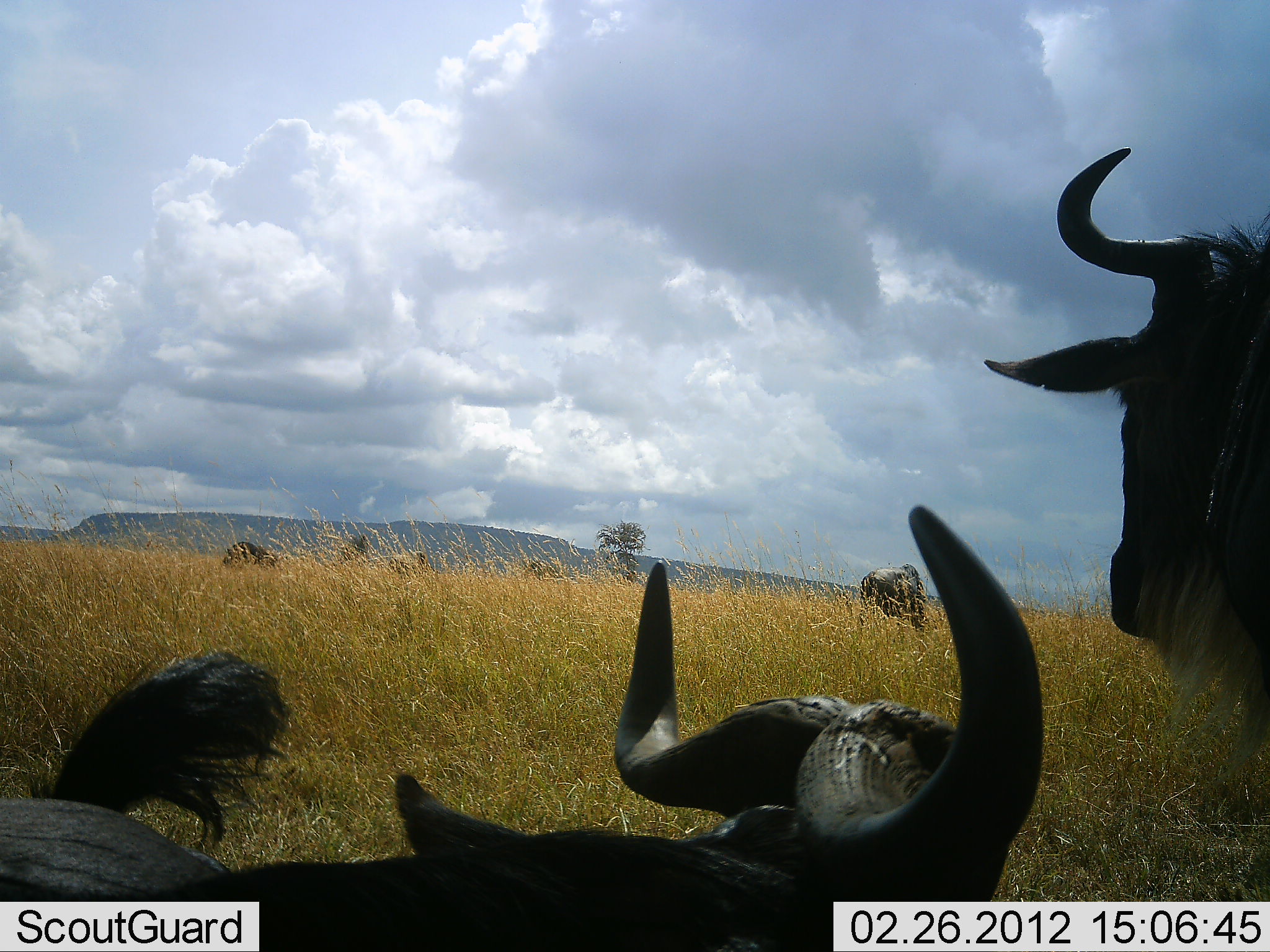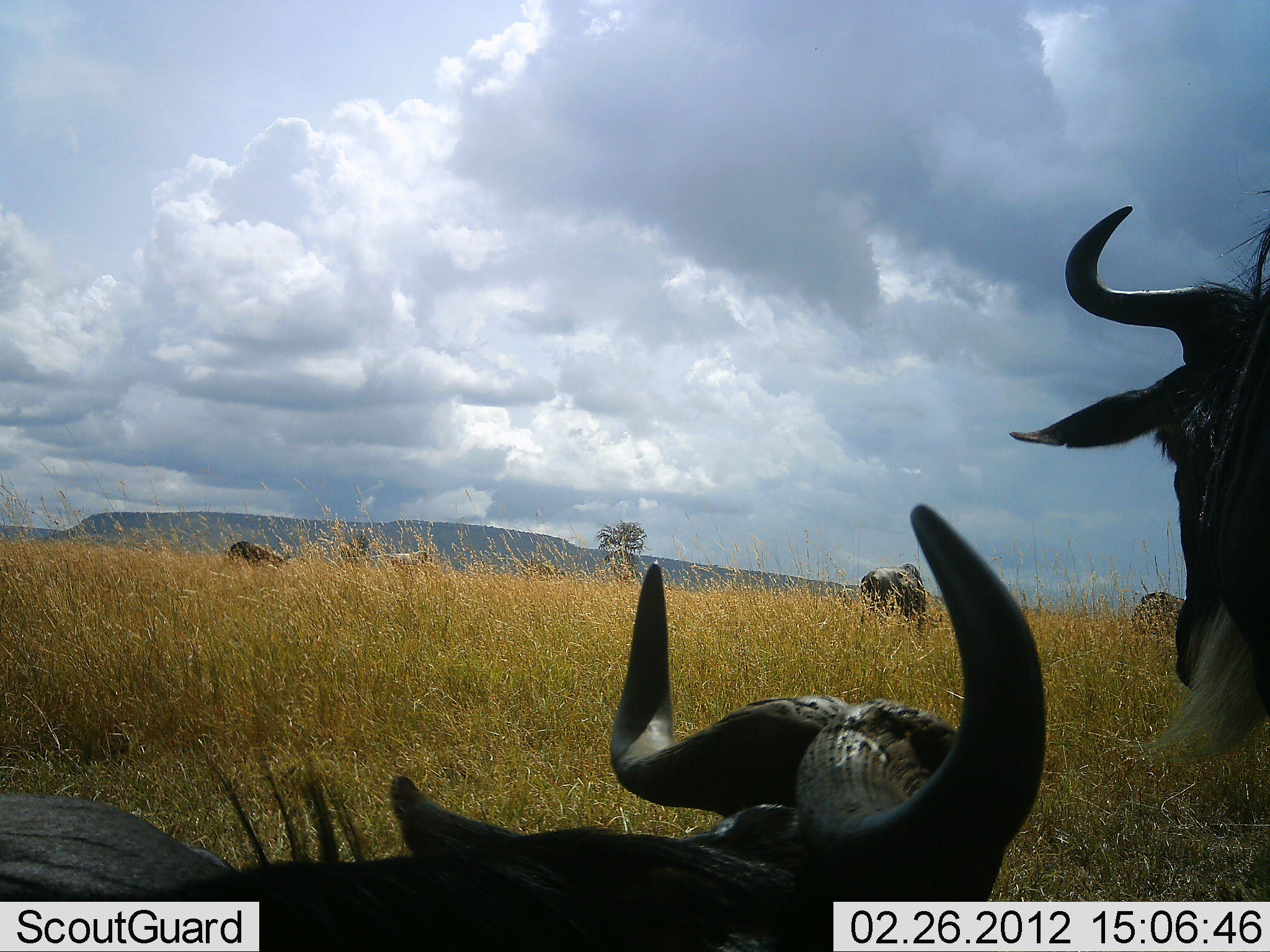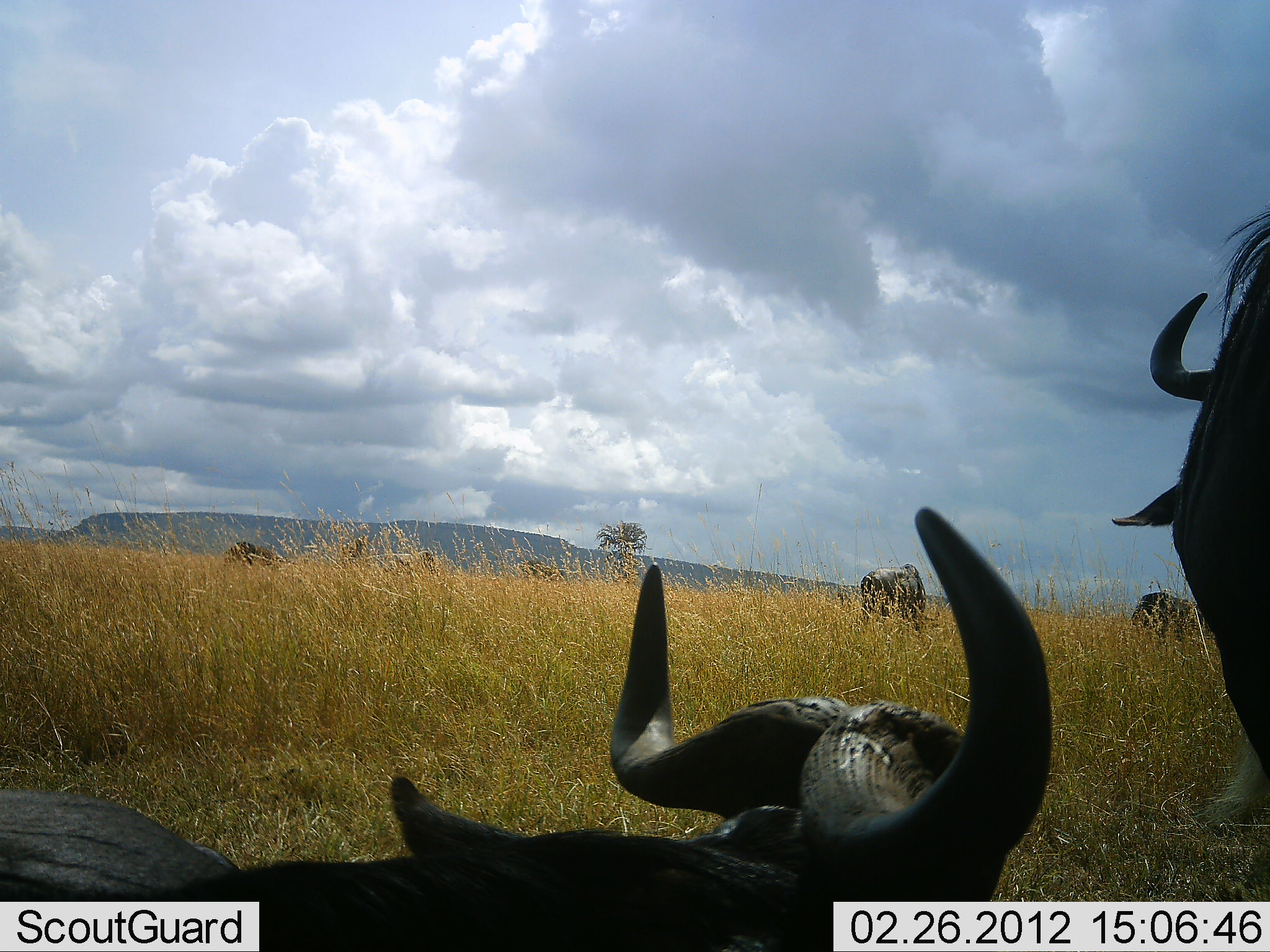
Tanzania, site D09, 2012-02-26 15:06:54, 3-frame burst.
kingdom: Animalia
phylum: Chordata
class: Mammalia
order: Artiodactyla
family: Bovidae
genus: Connochaetes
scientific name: Connochaetes taurinus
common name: blue wildebeest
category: wildebeest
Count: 6.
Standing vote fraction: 86%.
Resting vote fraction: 100%.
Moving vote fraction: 0%.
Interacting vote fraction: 7%.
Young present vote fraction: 0%.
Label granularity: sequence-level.